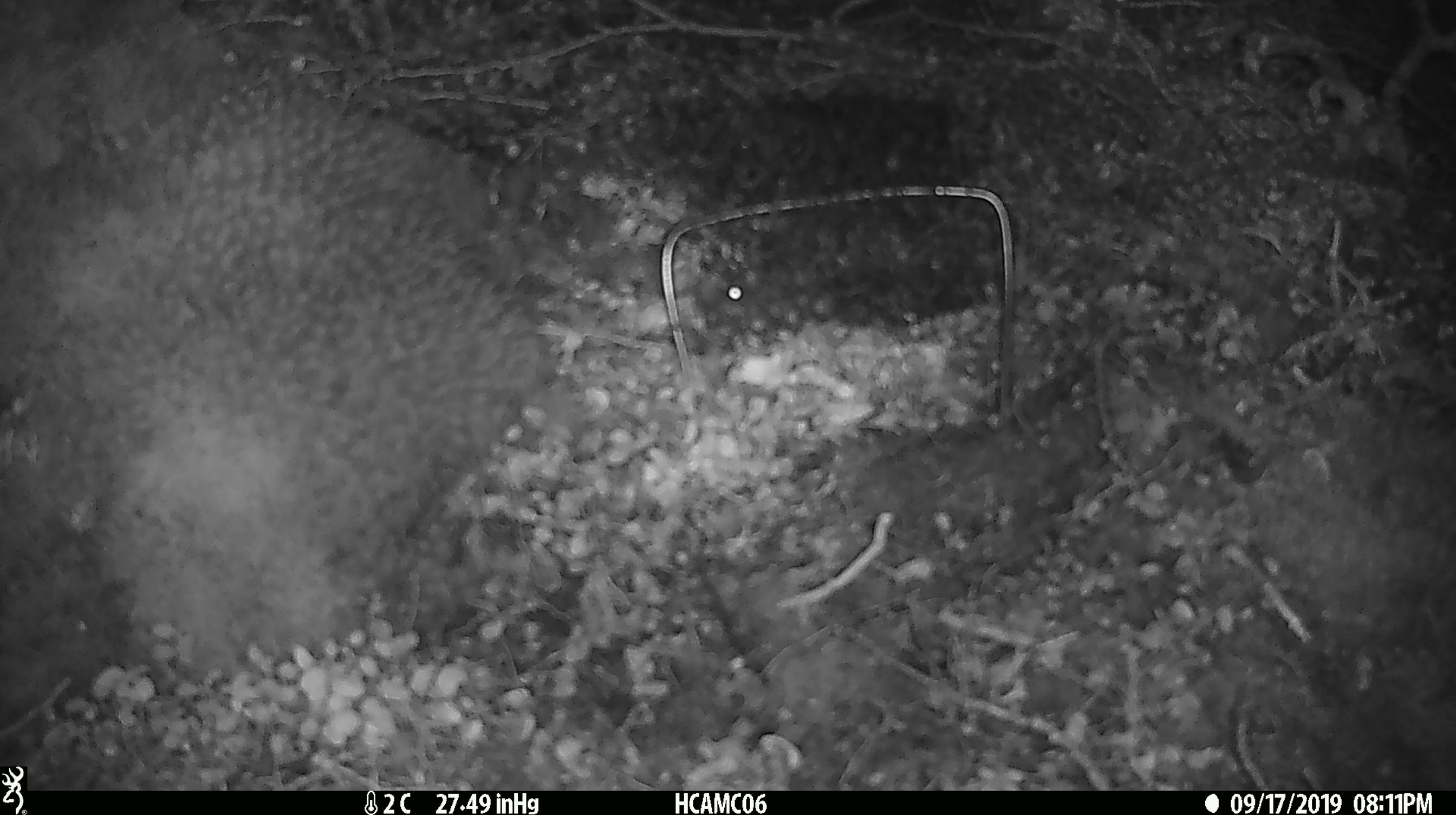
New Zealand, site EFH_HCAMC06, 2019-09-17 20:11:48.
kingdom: Animalia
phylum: Chordata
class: Mammalia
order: Rodentia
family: Muridae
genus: Mus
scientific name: Mus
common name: mouse